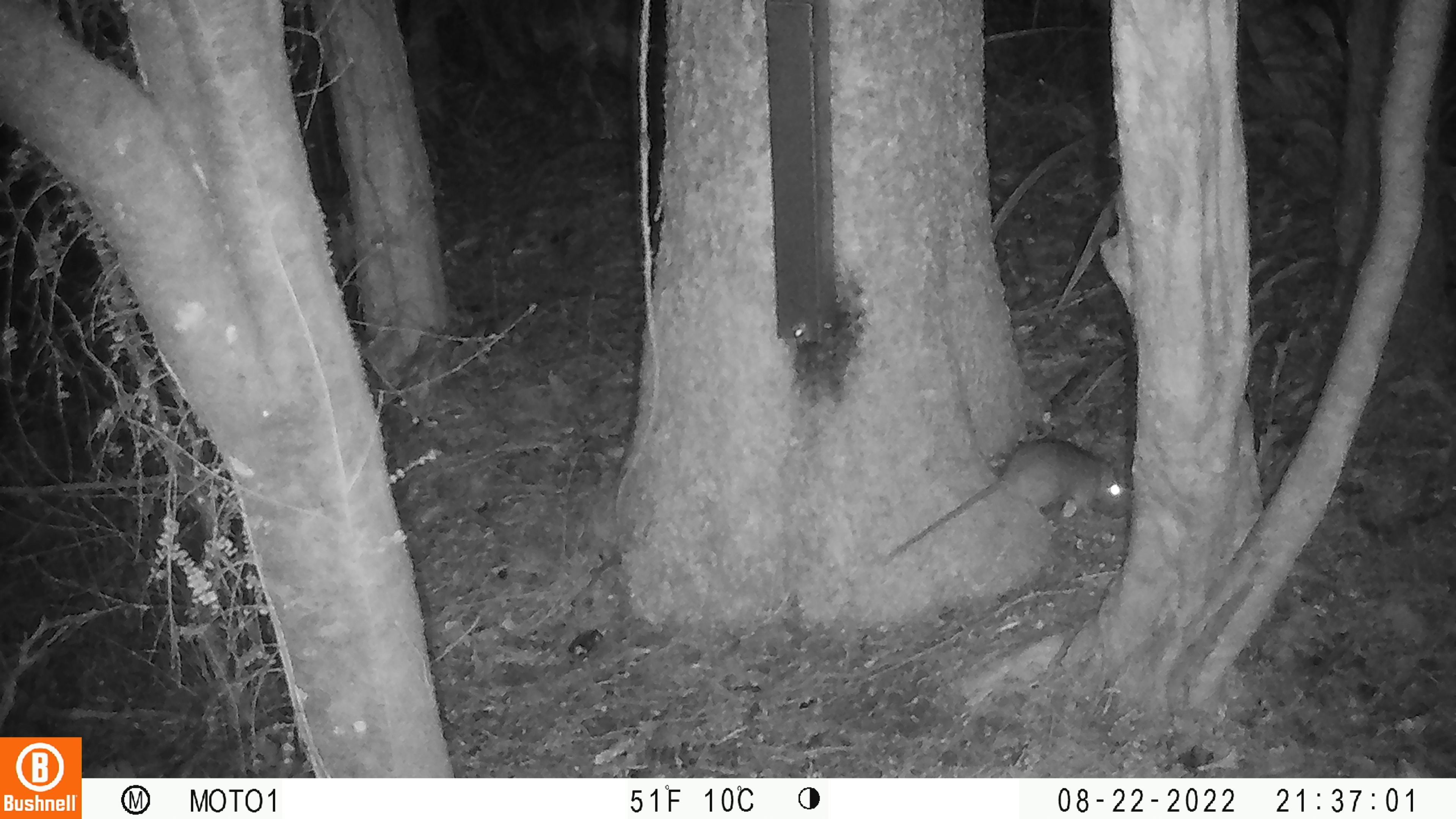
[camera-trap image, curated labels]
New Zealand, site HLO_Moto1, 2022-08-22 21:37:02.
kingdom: Animalia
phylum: Chordata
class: Mammalia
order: Rodentia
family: Muridae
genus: Rattus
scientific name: Rattus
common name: rat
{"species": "rat (Rattus)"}